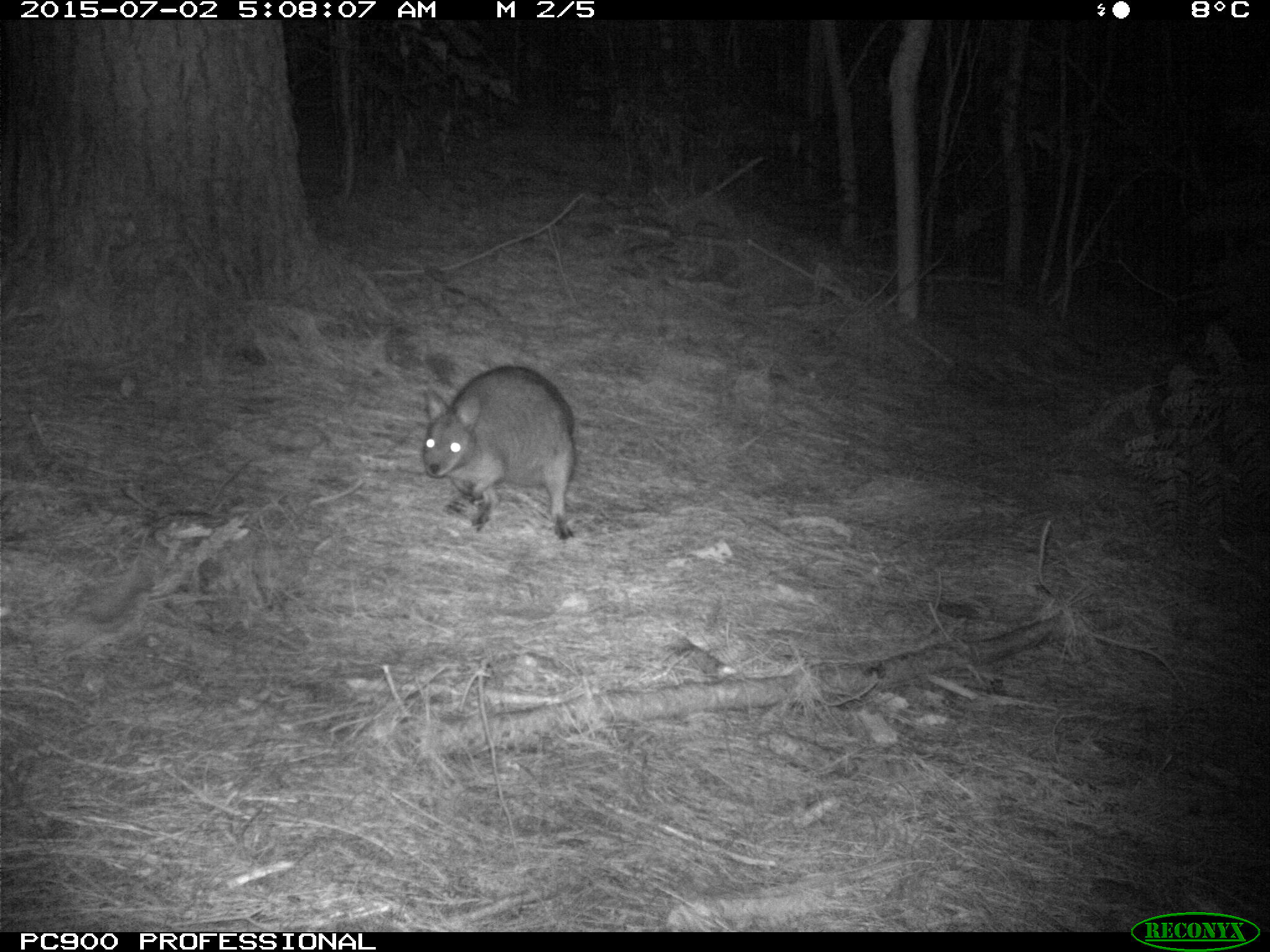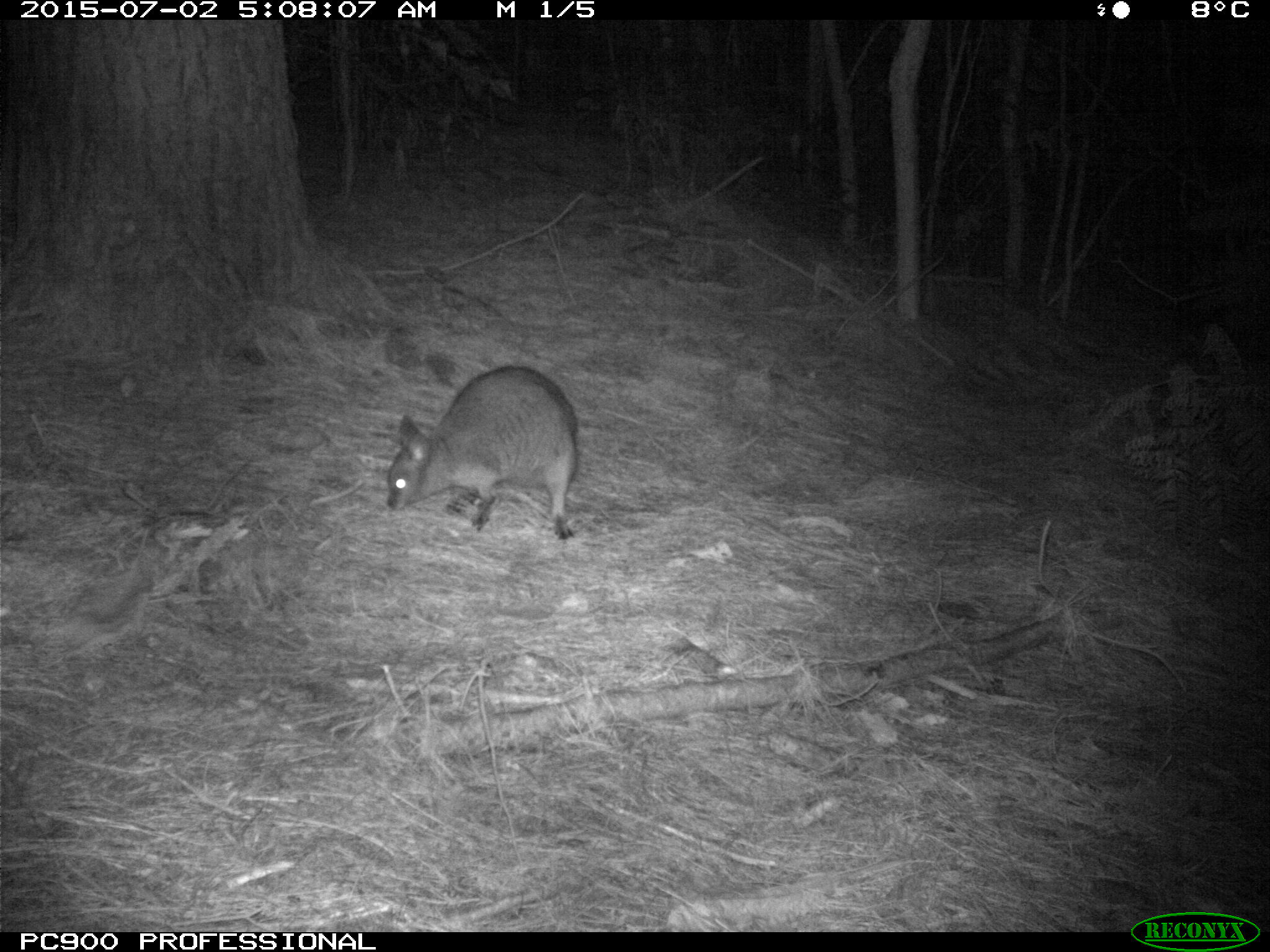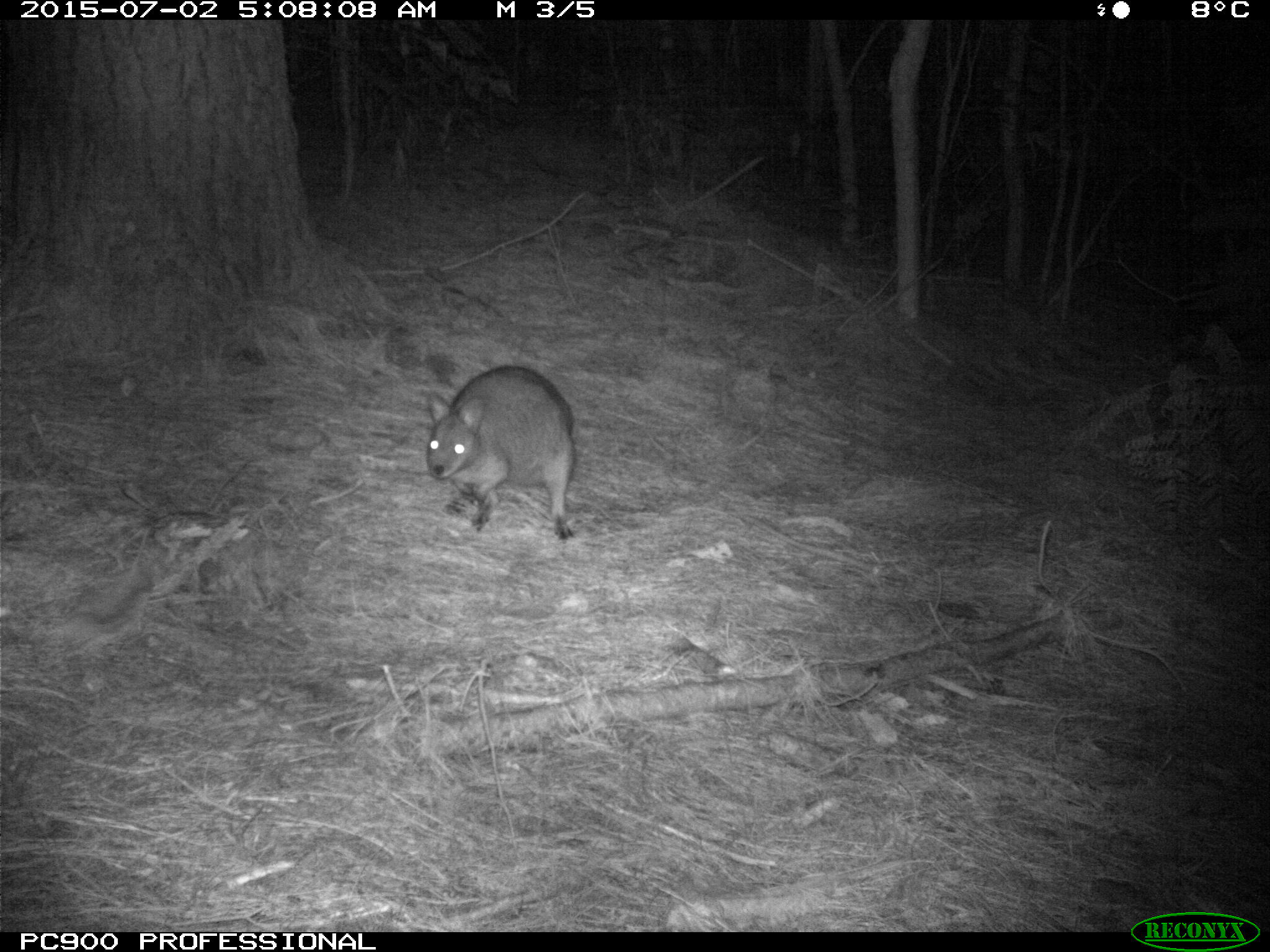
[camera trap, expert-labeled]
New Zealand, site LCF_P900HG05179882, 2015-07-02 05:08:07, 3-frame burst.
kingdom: Animalia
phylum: Chordata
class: Mammalia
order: Diprotodontia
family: Macropodidae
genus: Notamacropus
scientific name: Notamacropus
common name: wallaby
Wallaby (Notamacropus).